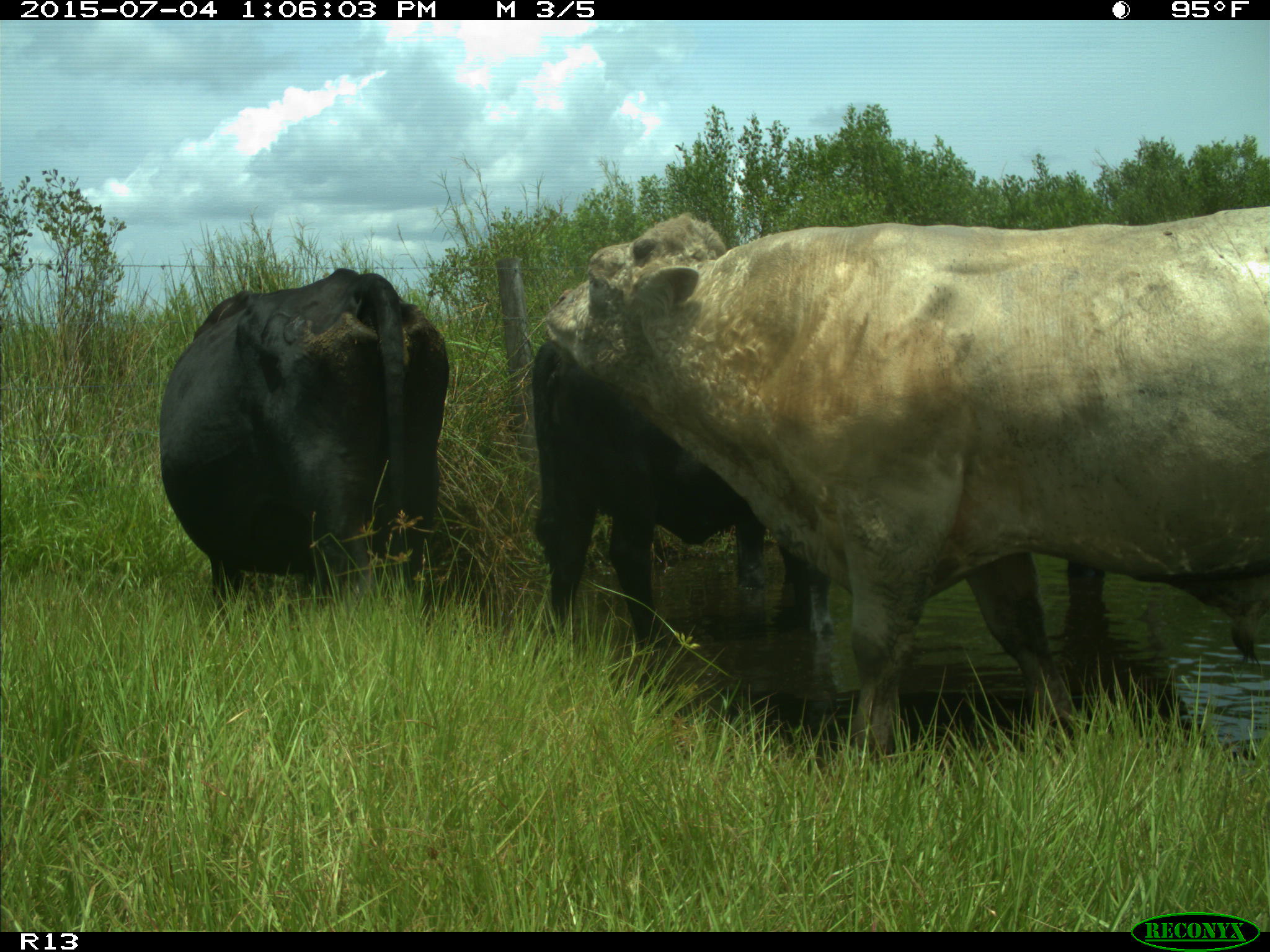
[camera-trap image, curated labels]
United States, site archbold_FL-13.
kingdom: Animalia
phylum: Chordata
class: Mammalia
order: Artiodactyla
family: Bovidae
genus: Bos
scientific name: Bos taurus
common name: domestic cow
Bos taurus (domestic cow).